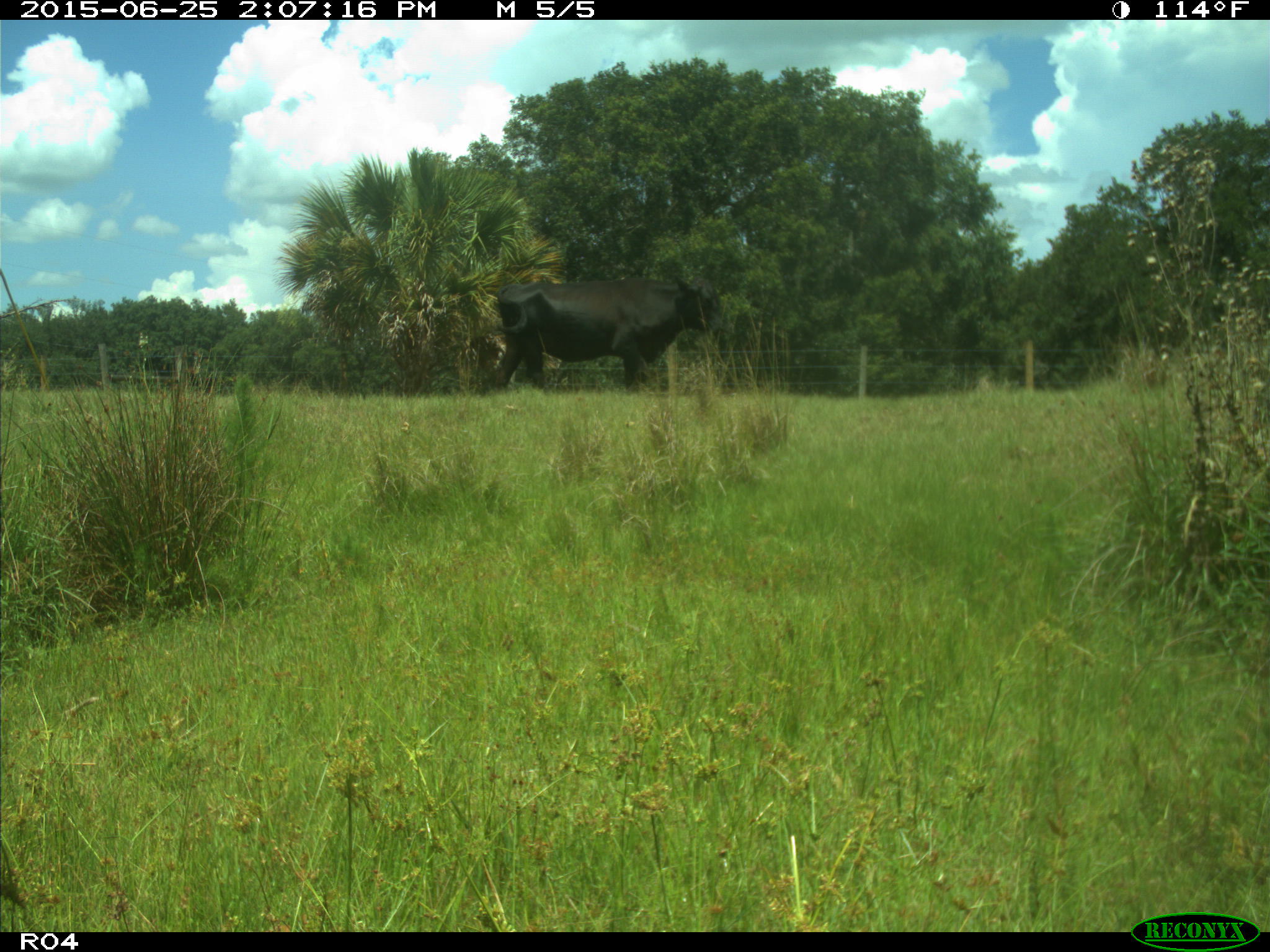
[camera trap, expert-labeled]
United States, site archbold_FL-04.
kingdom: Animalia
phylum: Chordata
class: Mammalia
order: Artiodactyla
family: Bovidae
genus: Bos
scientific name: Bos taurus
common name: domestic cow